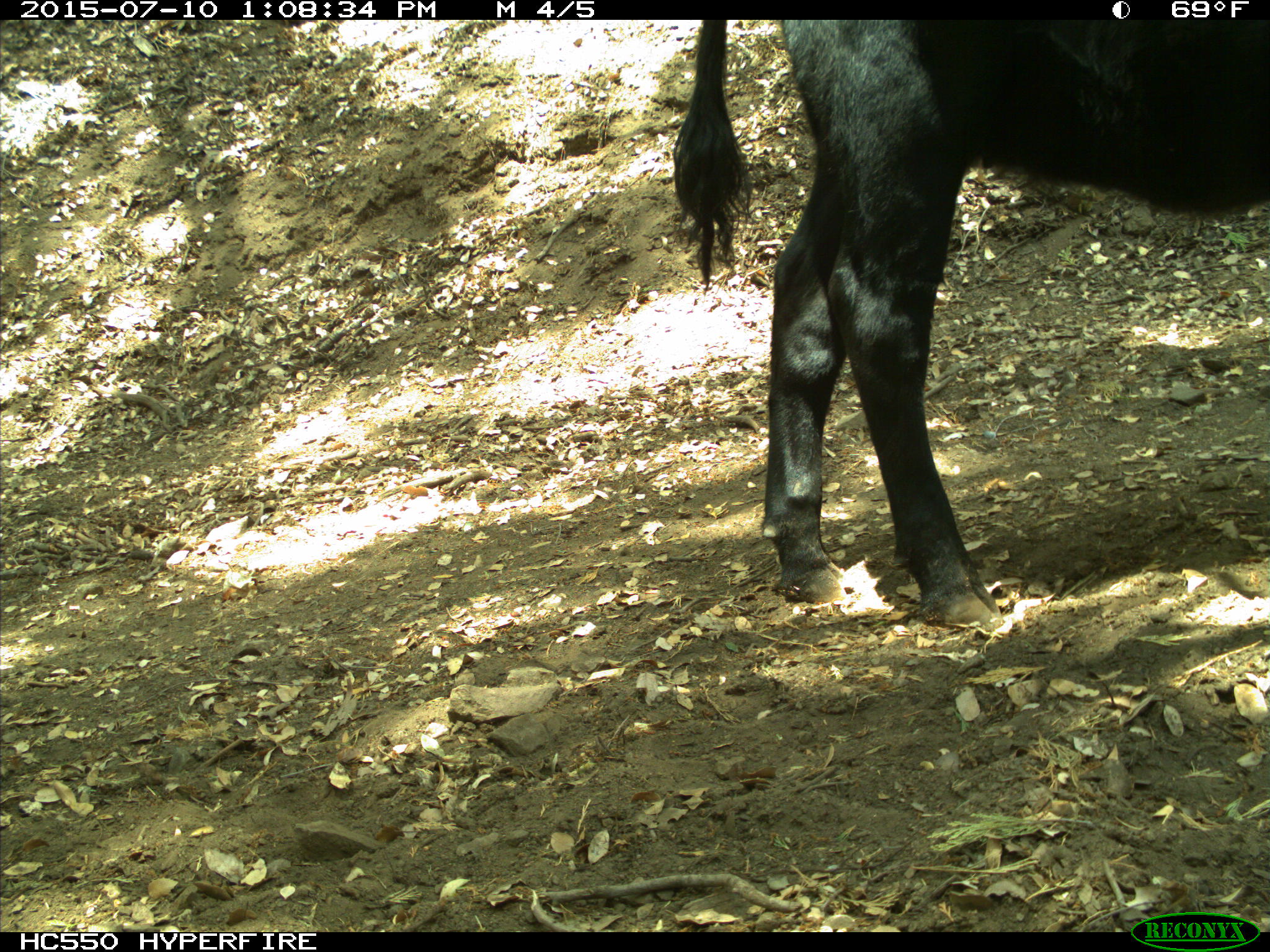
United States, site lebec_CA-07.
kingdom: Animalia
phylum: Chordata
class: Mammalia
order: Artiodactyla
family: Bovidae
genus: Bos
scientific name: Bos taurus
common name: domestic cow